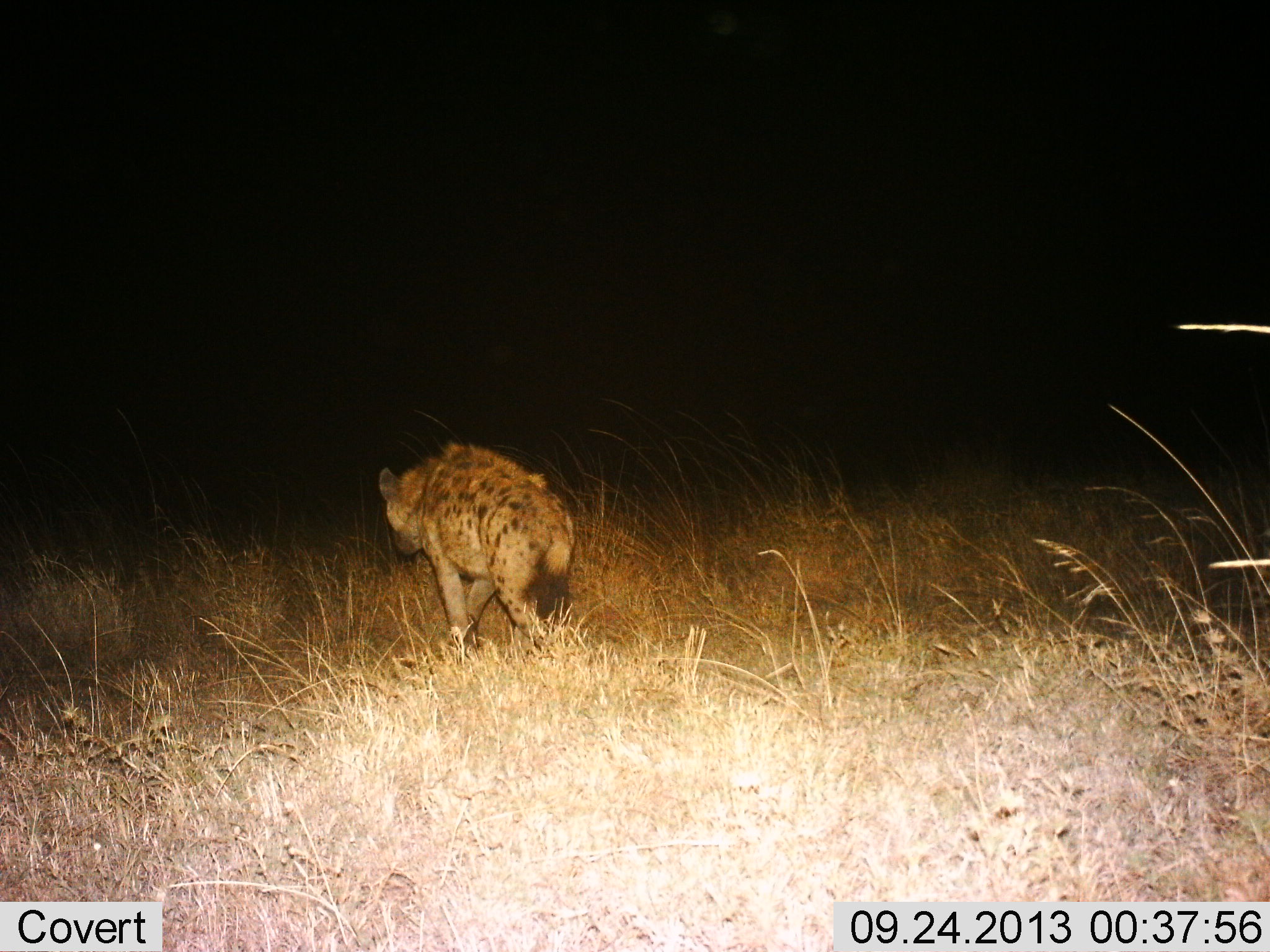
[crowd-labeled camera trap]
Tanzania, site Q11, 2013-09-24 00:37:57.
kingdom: Animalia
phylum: Chordata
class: Mammalia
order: Carnivora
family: Hyaenidae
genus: Crocuta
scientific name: Crocuta crocuta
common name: spotted hyena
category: hyenaspotted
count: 1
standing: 20%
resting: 0%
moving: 90%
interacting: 0%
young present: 0%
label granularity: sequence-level